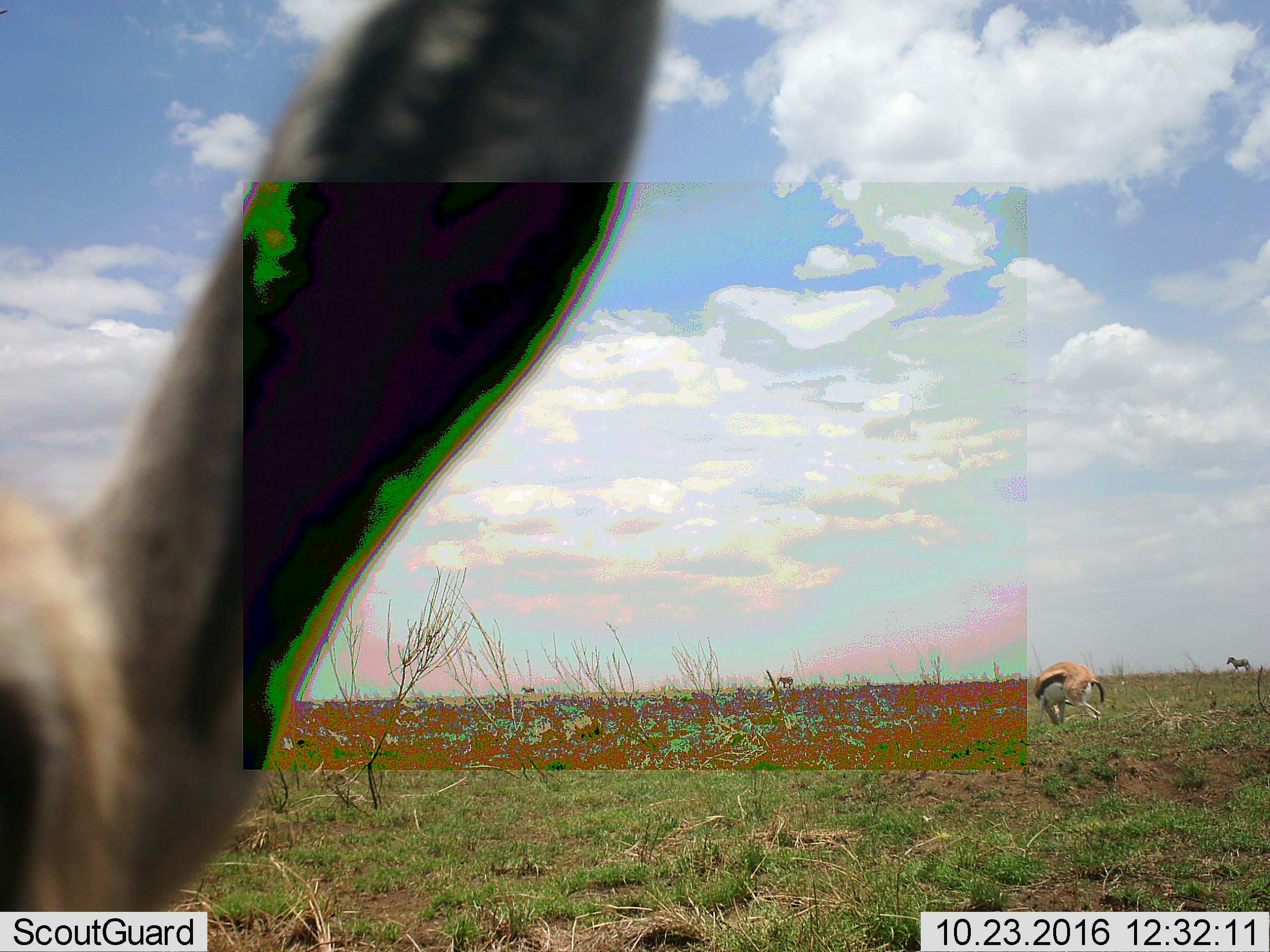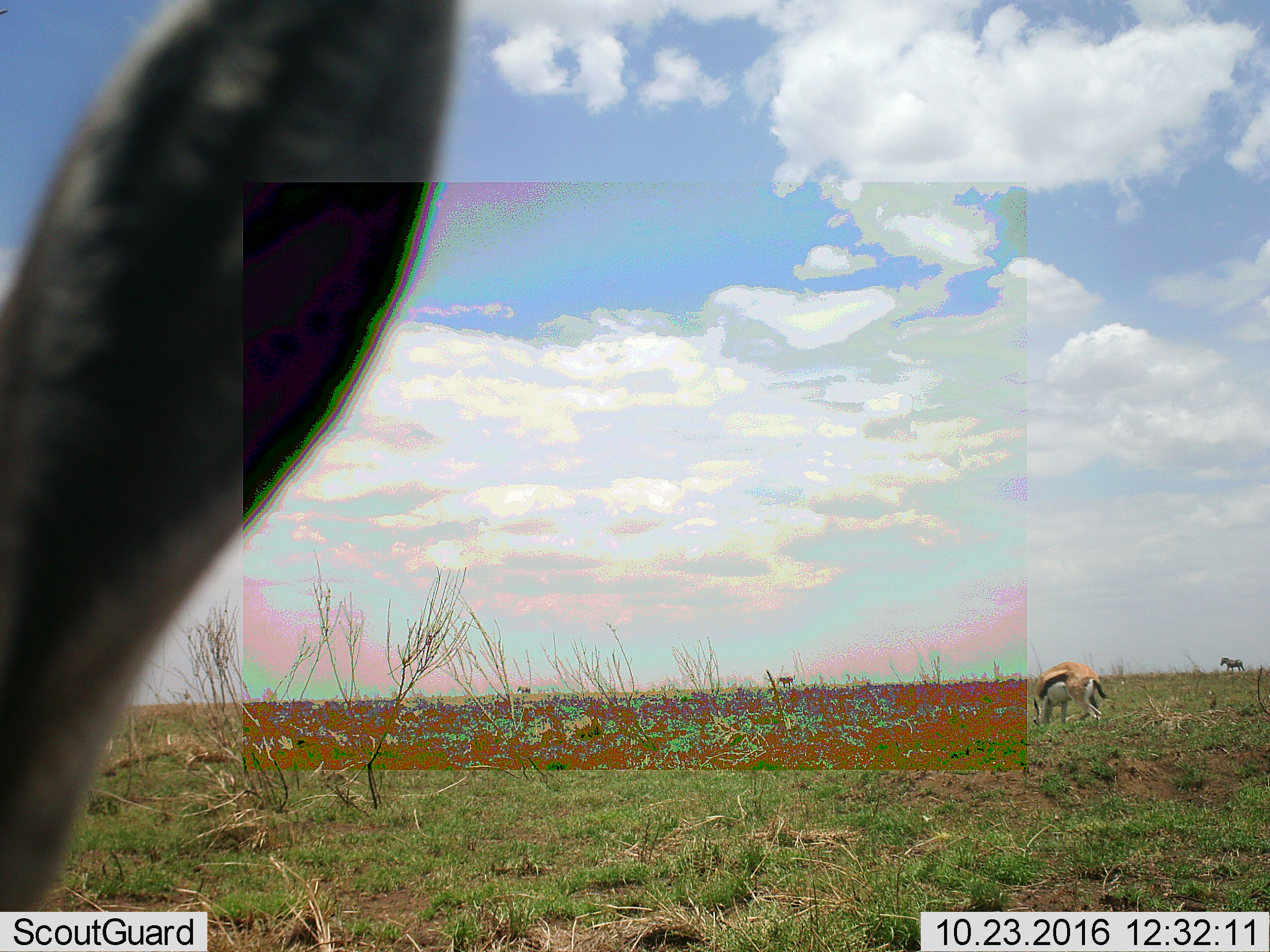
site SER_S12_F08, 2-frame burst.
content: unidentified animal